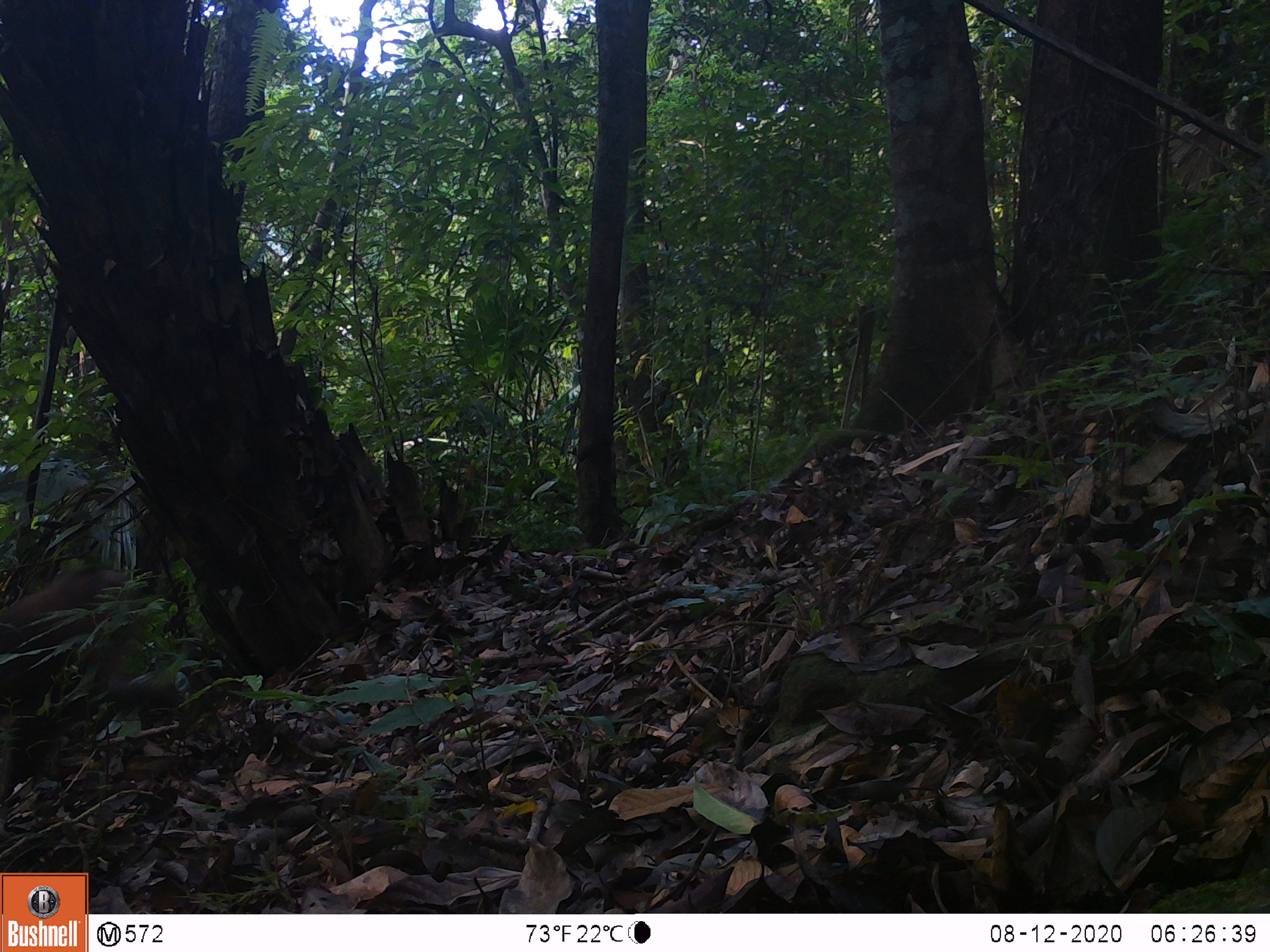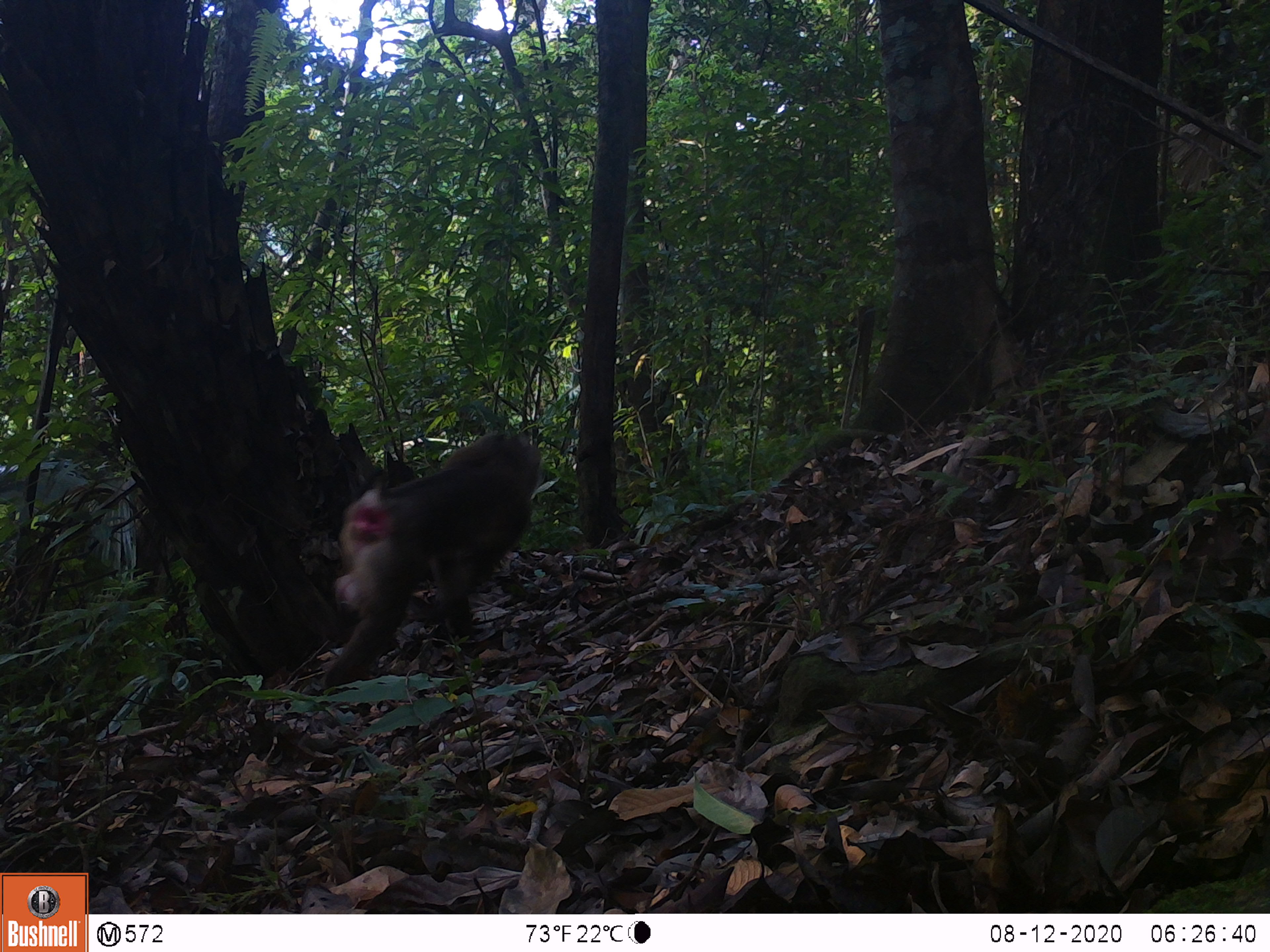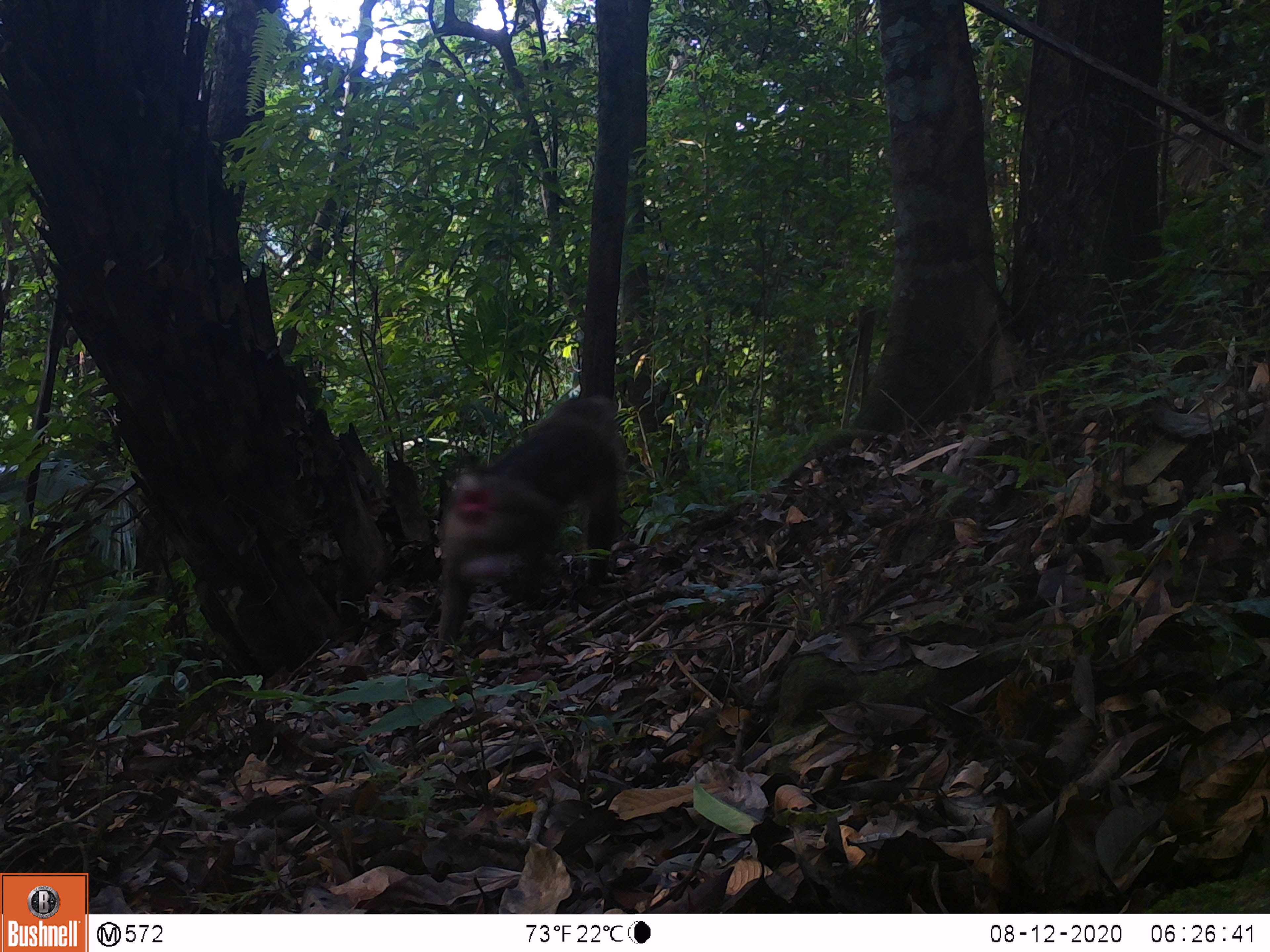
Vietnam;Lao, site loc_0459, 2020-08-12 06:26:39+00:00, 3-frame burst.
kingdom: Animalia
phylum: Chordata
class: Mammalia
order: Primates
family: Cercopithecidae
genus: Macaca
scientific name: Macaca nemestrina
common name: pig-tailed macaque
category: pig tailed macaque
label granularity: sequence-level